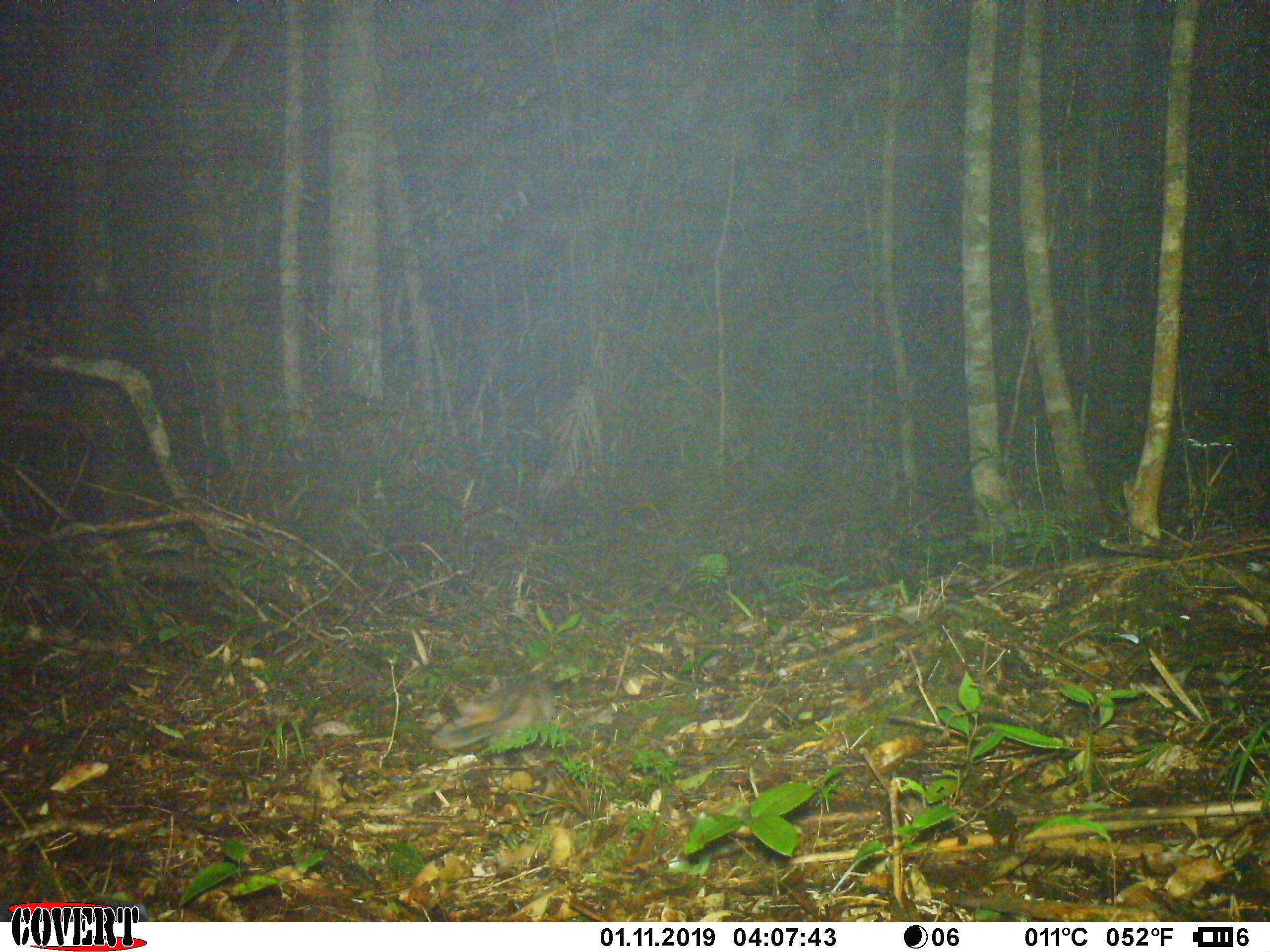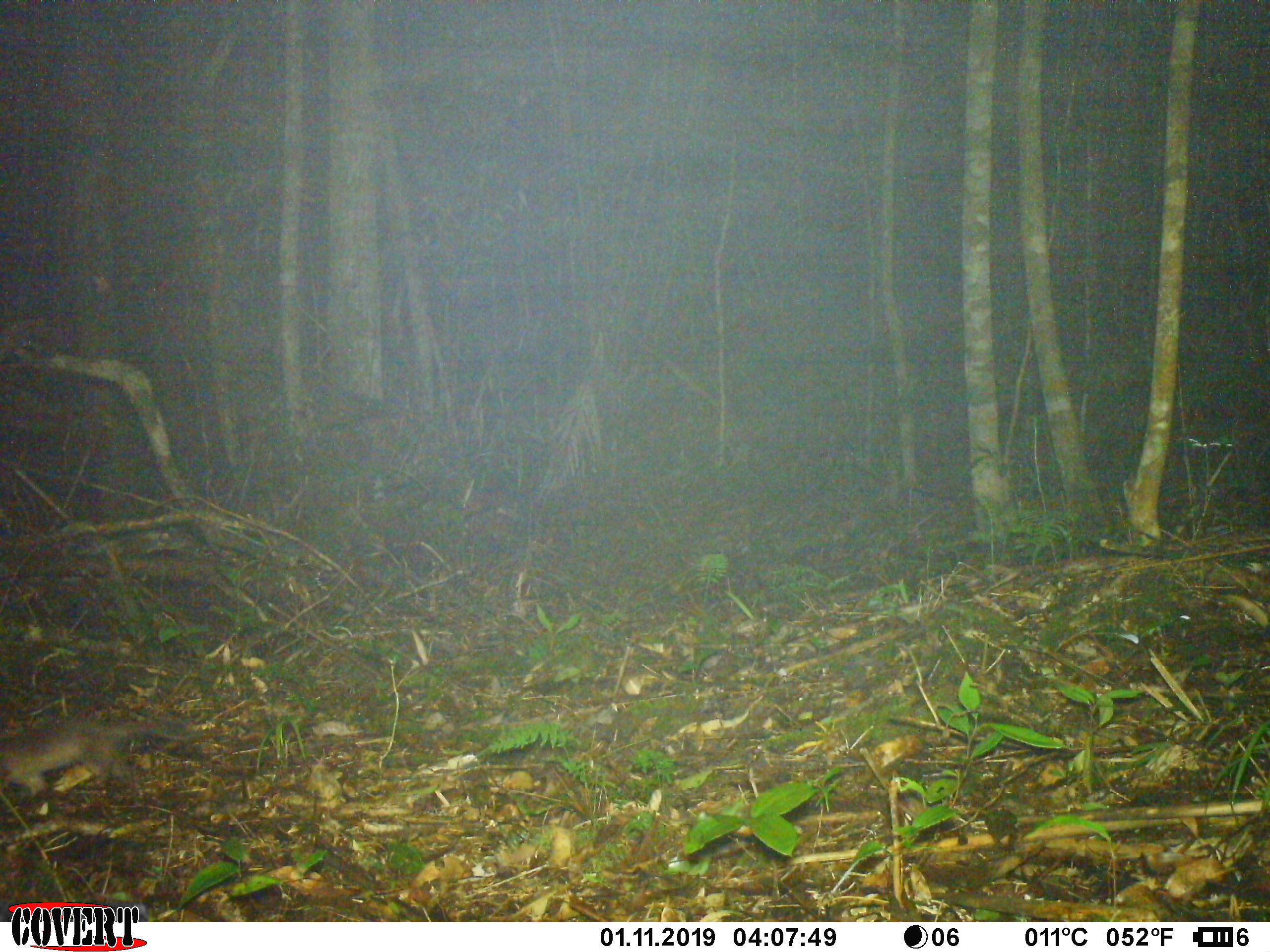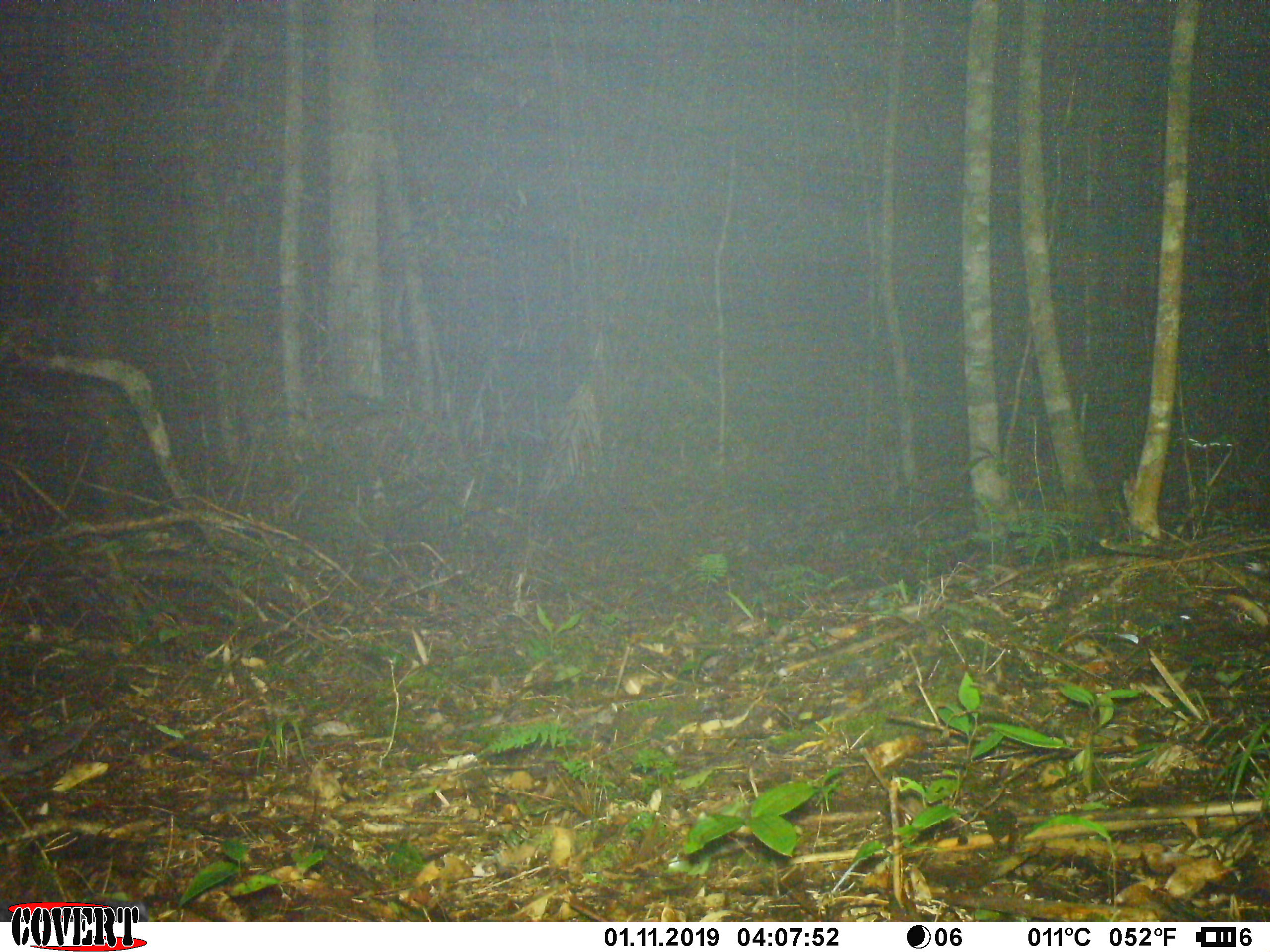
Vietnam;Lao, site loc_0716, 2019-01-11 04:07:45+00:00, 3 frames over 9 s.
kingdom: Animalia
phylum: Chordata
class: Mammalia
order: Carnivora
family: Mustelidae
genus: Melogale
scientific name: Melogale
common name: ferret badger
Ferret badger (Melogale). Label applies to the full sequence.